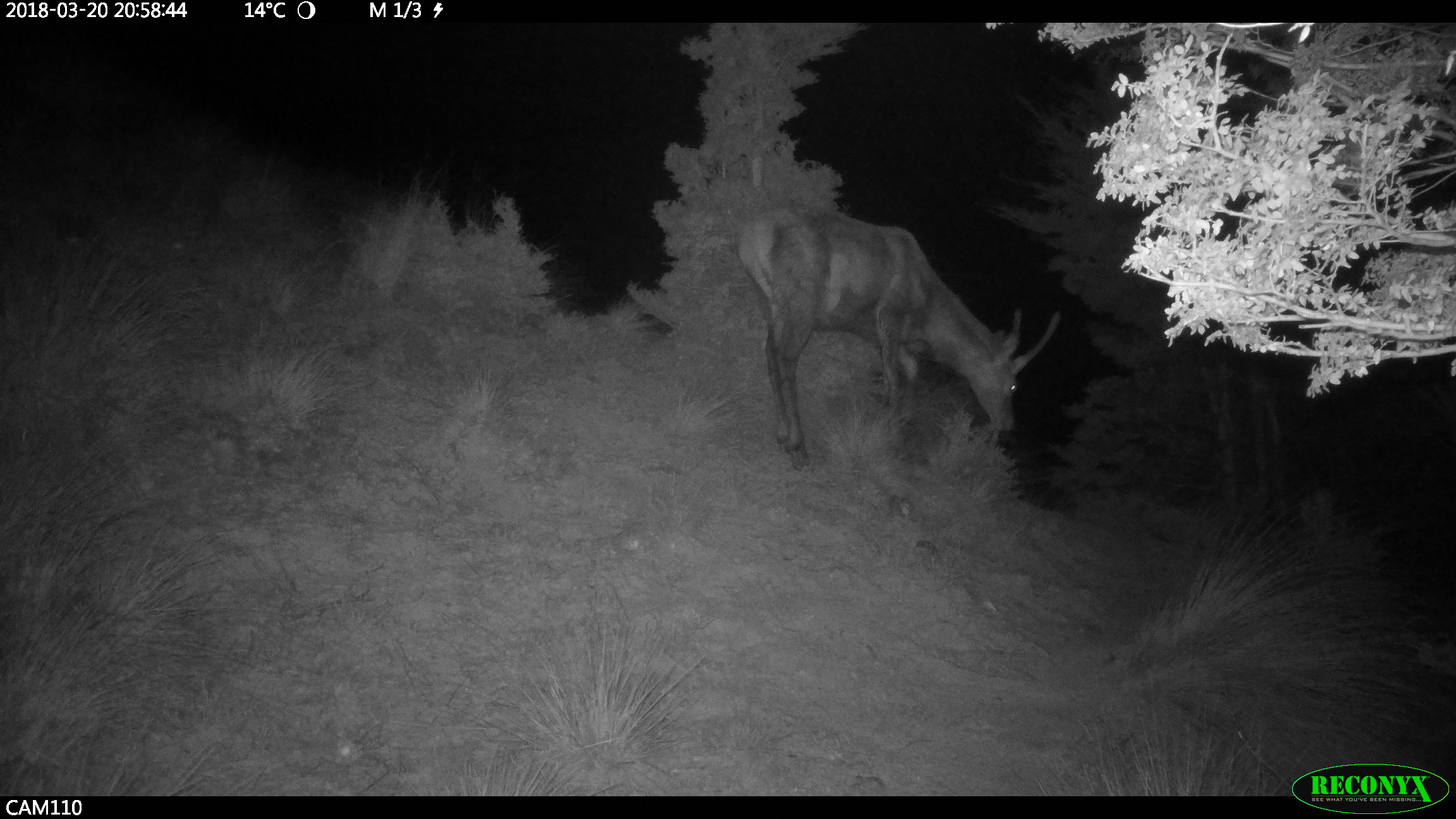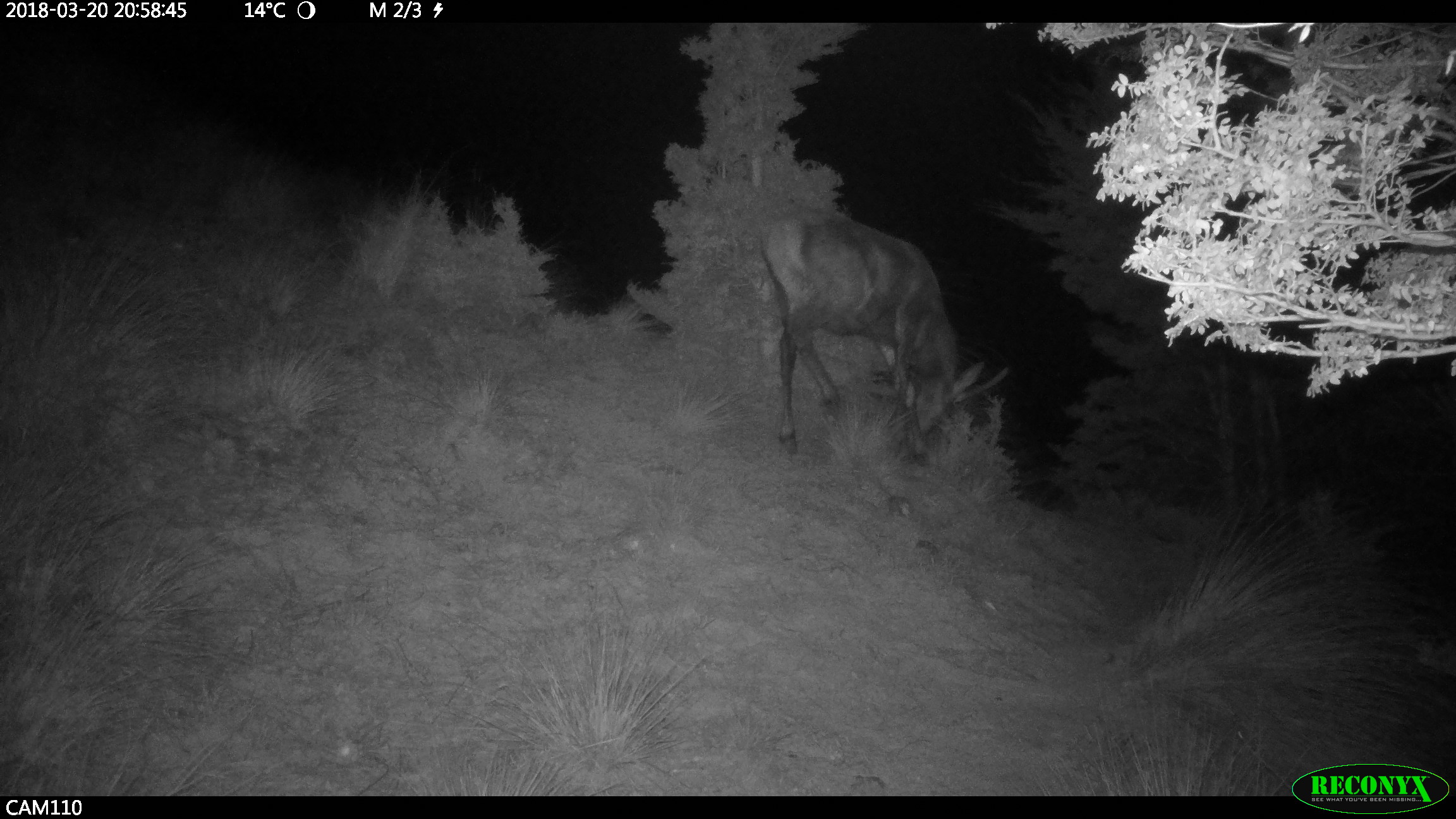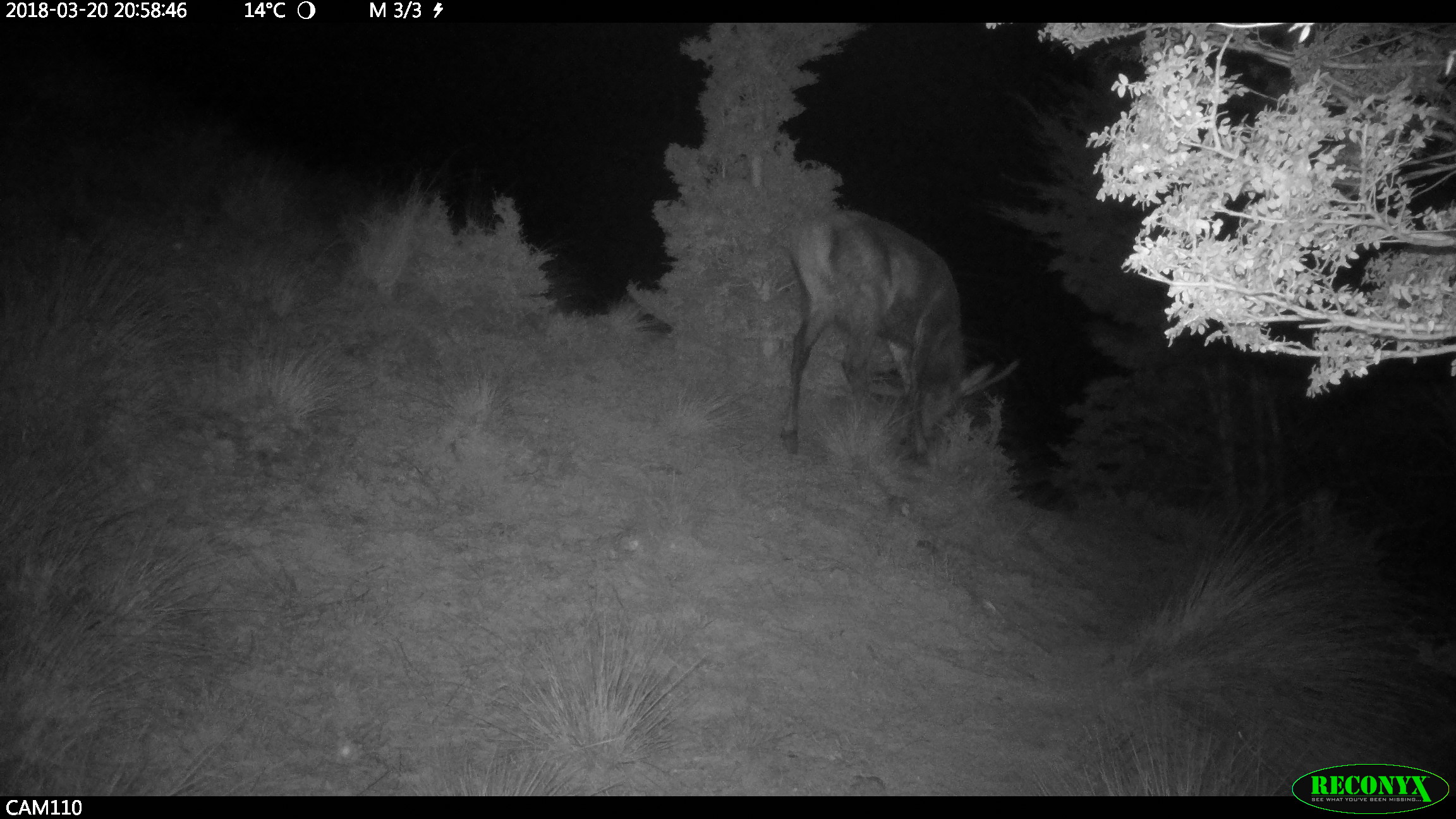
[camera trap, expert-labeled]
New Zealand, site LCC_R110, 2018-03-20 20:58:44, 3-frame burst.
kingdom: Animalia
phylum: Chordata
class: Mammalia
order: Artiodactyla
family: Cervidae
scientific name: Cervidae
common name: deer